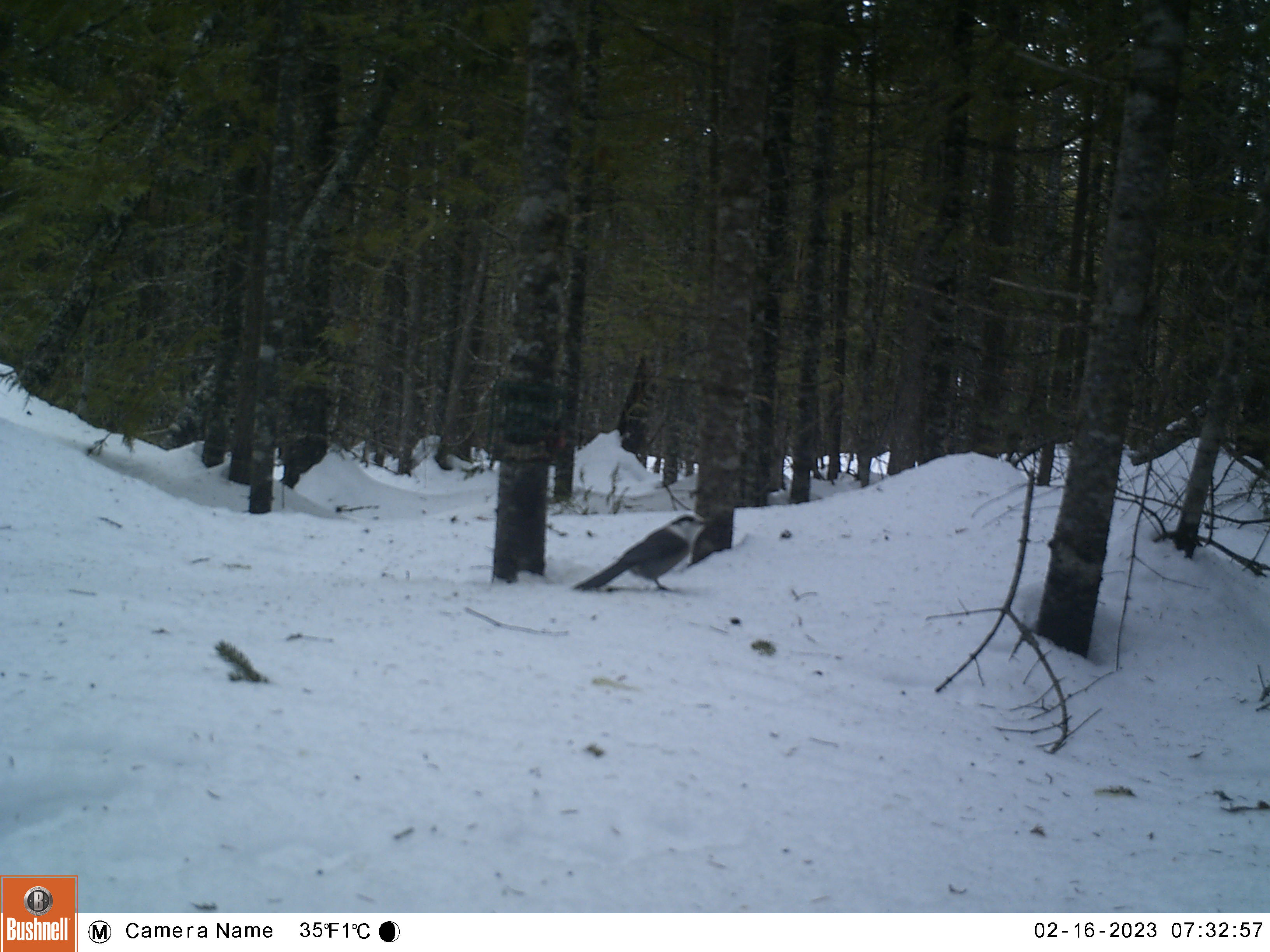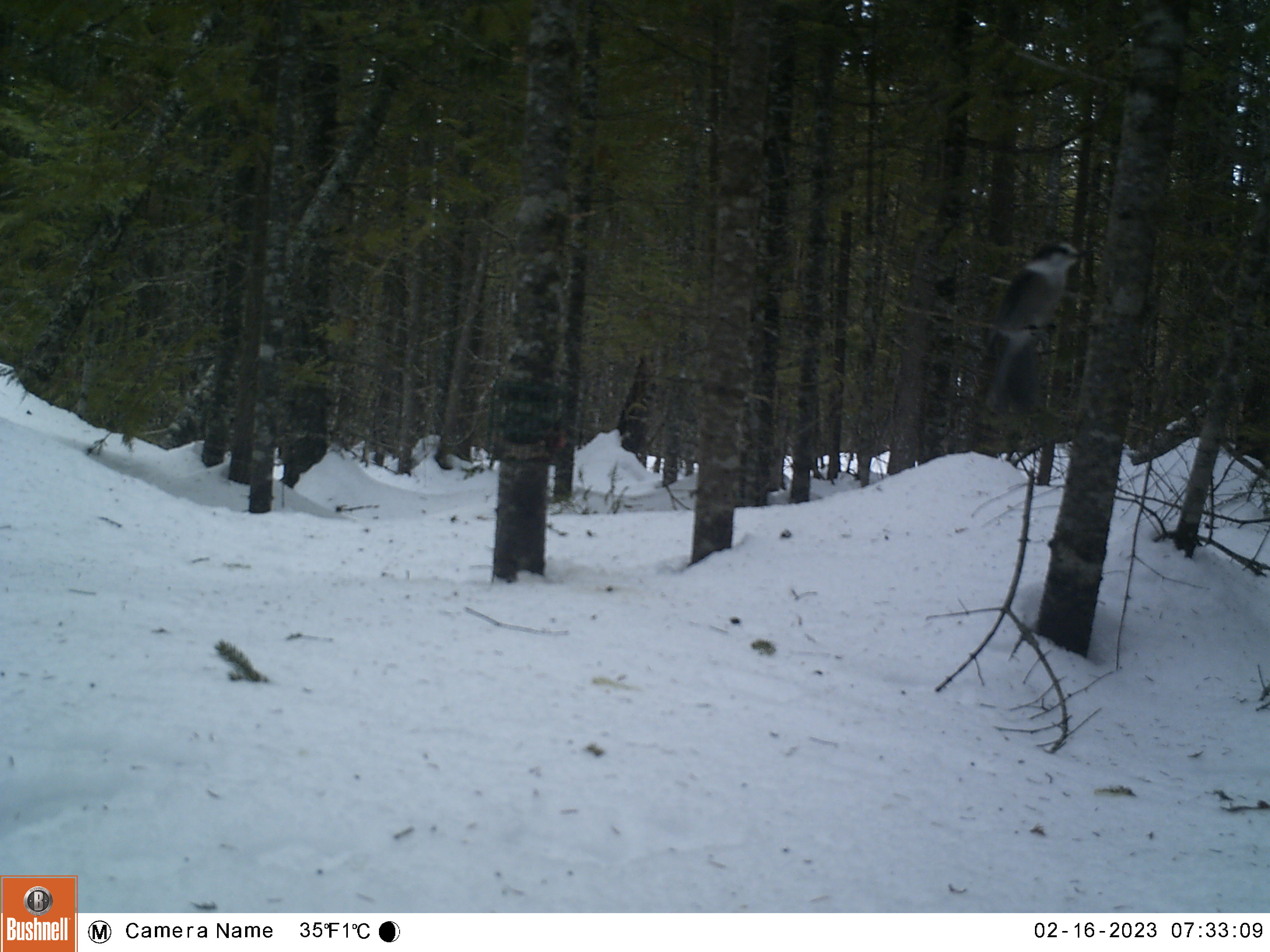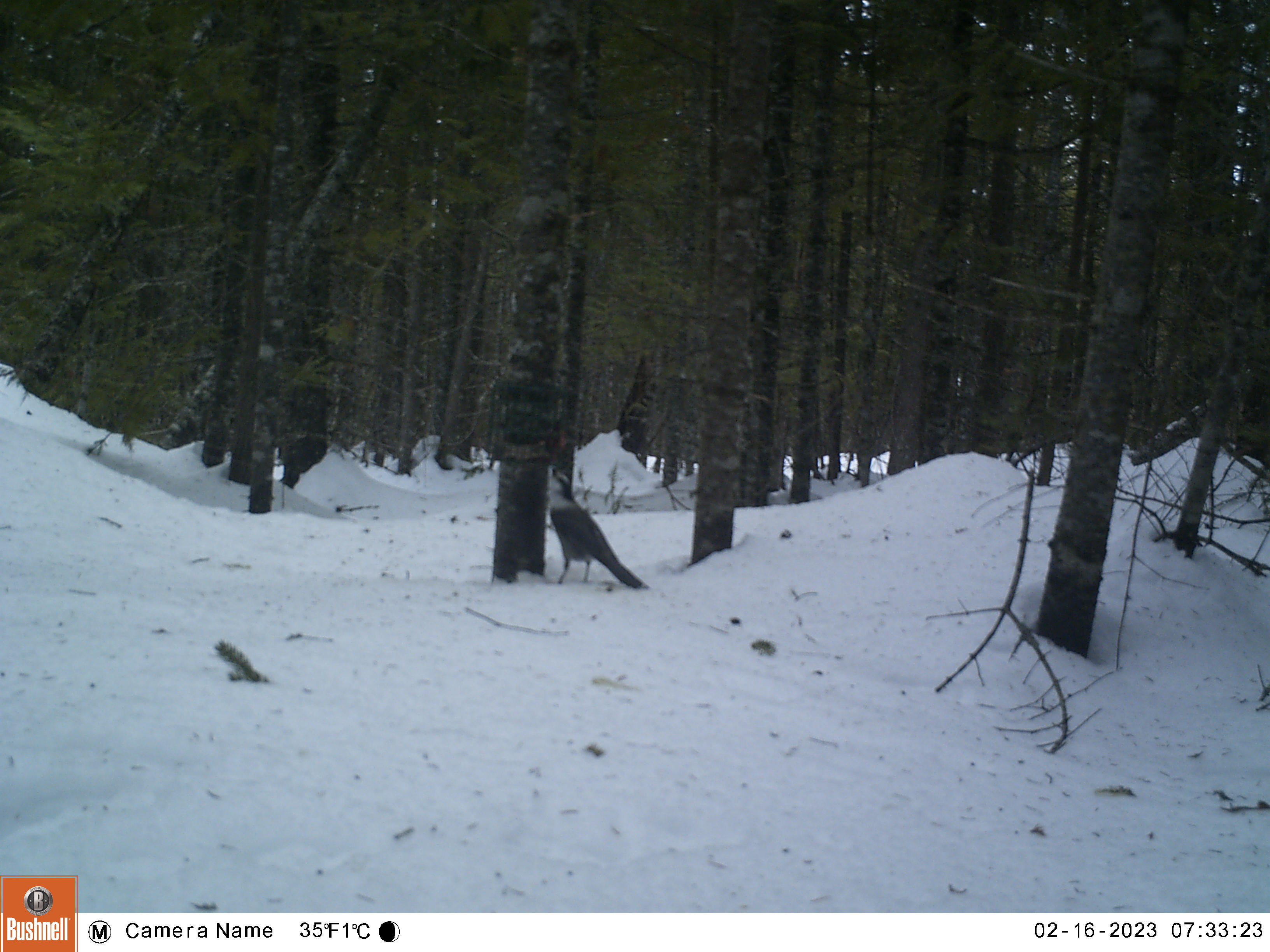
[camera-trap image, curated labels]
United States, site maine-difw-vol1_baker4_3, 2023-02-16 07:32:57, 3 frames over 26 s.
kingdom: Animalia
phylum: Chordata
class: Aves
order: Passeriformes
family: Corvidae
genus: Perisoreus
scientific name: Perisoreus canadensis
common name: canada jay